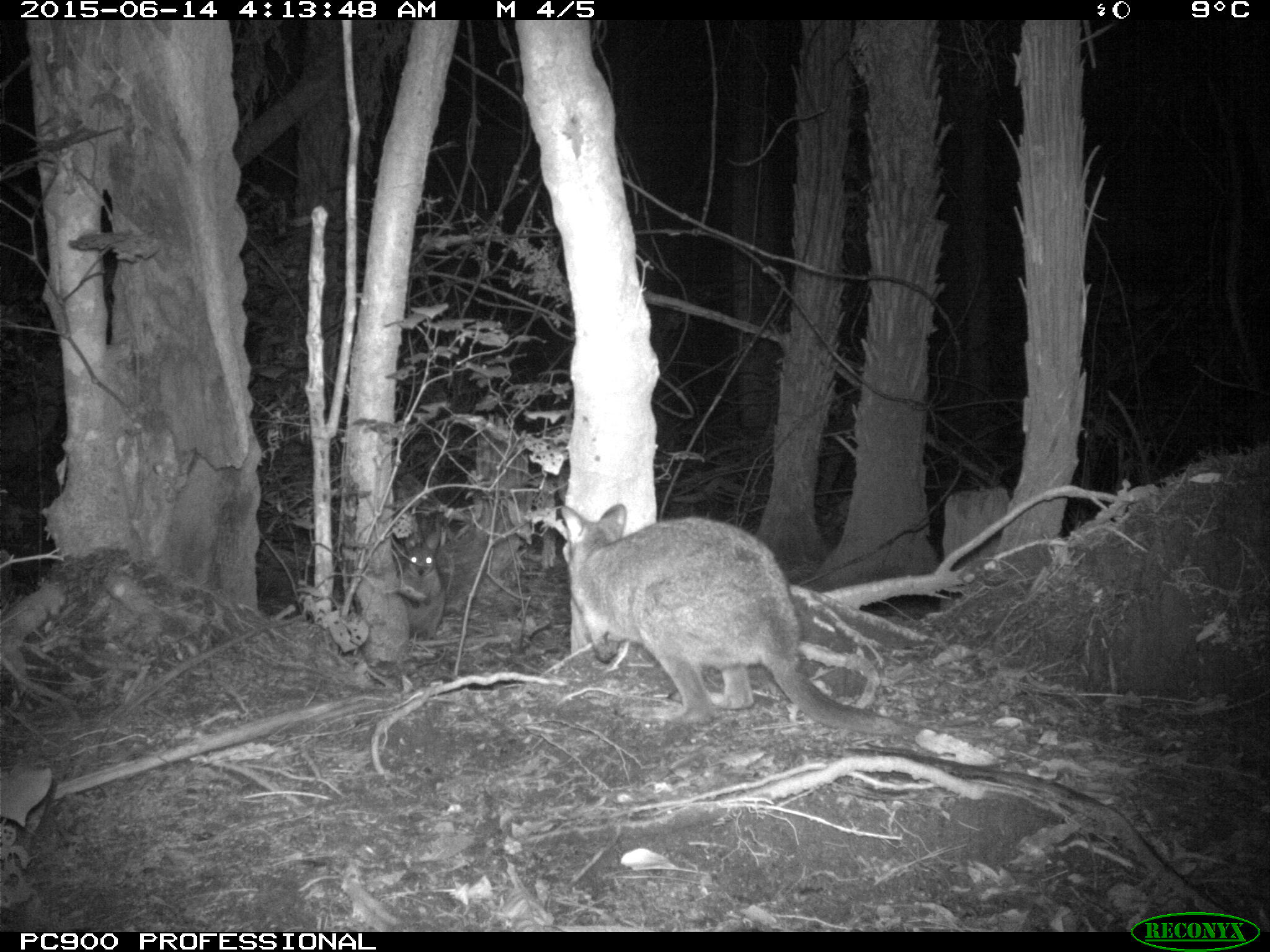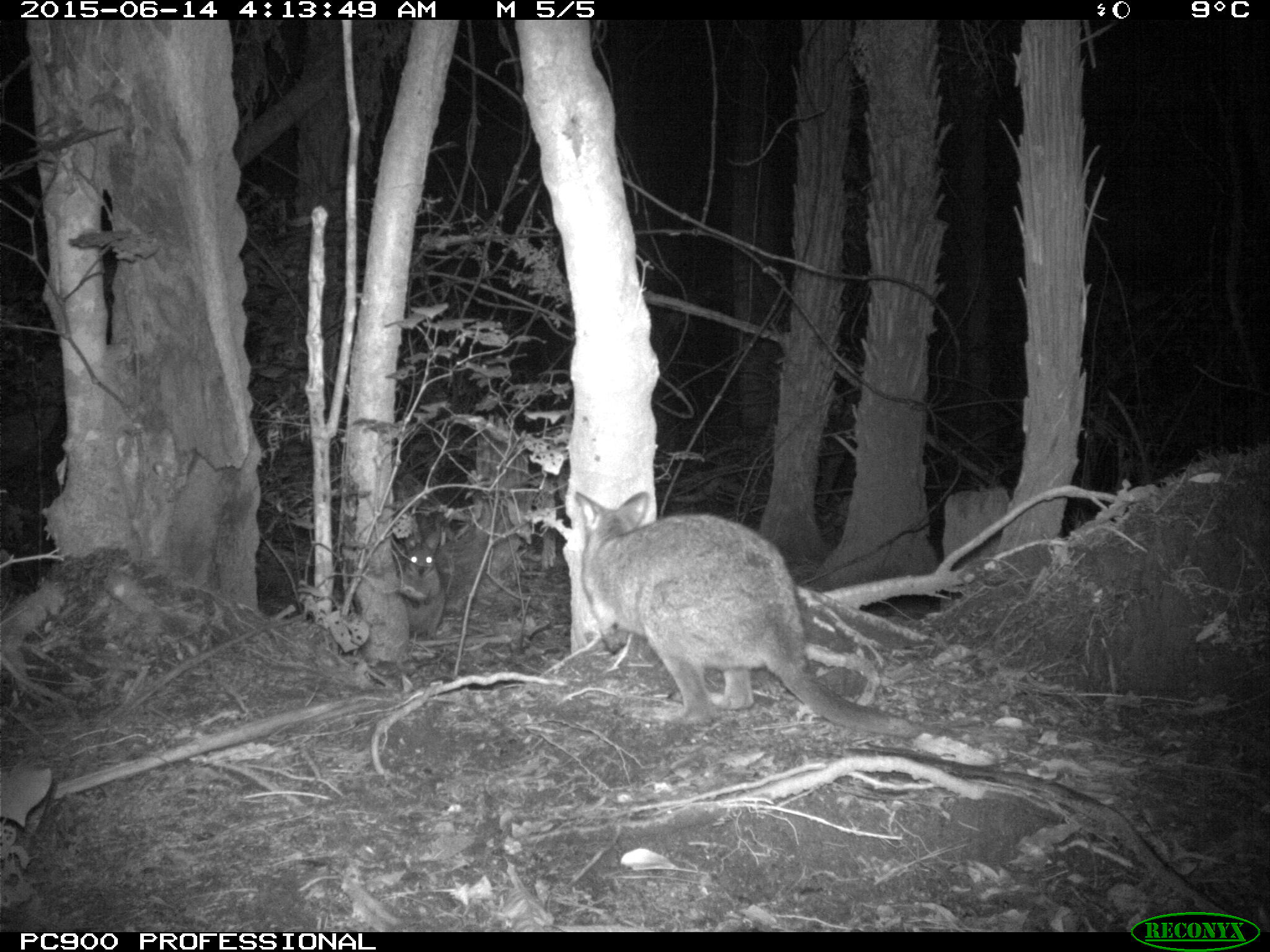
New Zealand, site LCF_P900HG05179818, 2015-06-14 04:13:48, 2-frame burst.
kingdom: Animalia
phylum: Chordata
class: Mammalia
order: Diprotodontia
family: Macropodidae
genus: Notamacropus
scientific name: Notamacropus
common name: wallaby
Wallaby (Notamacropus).